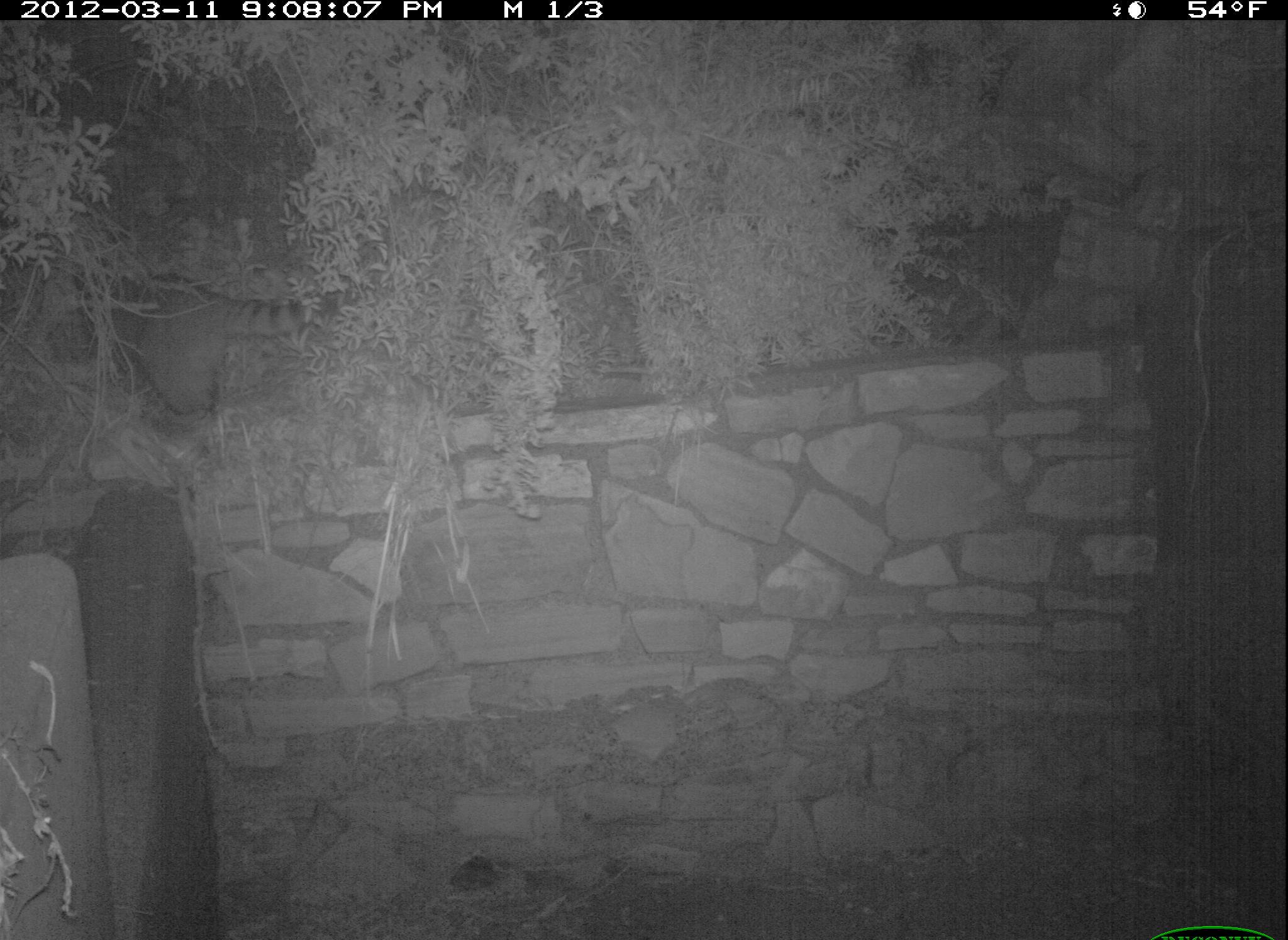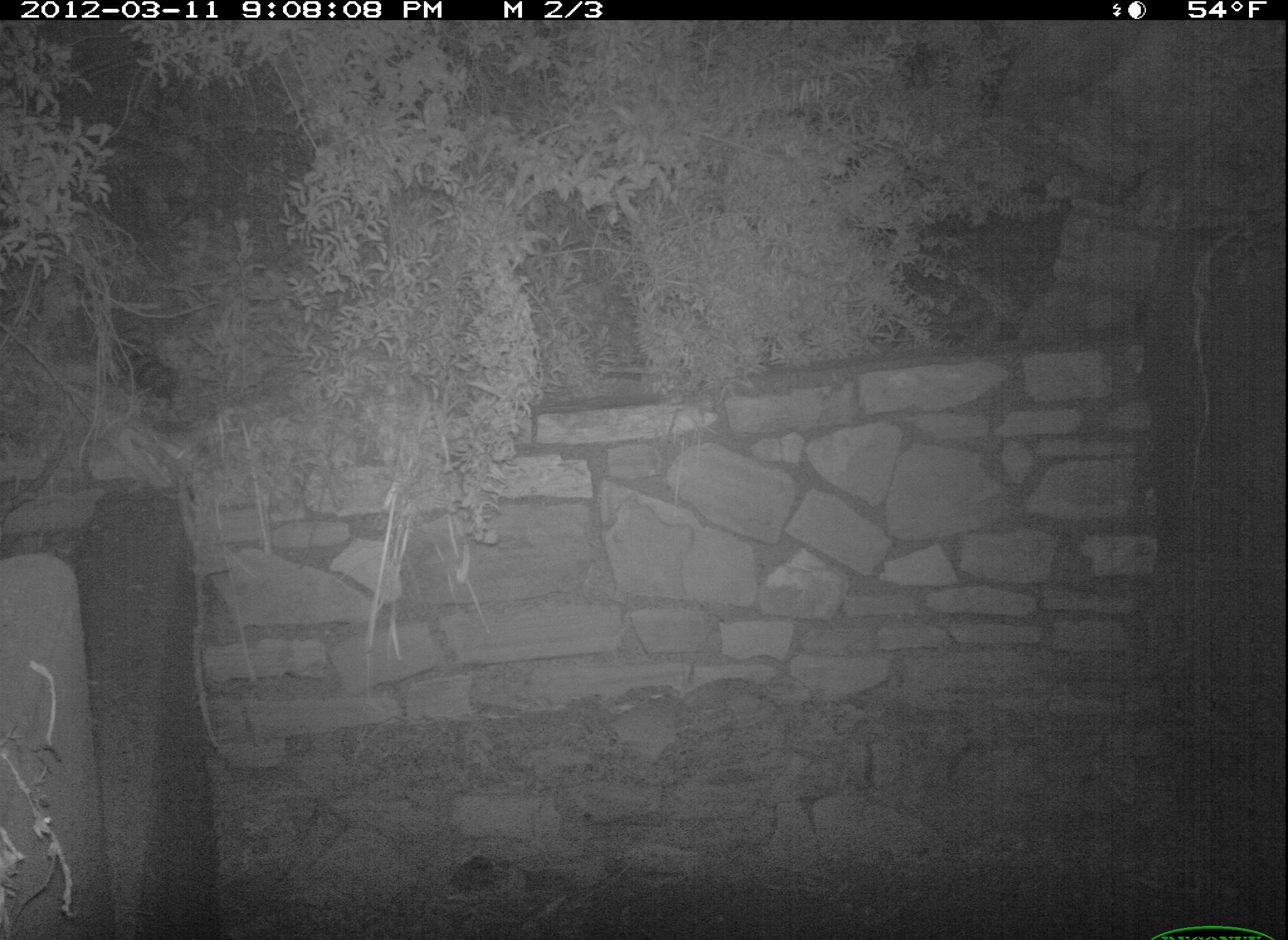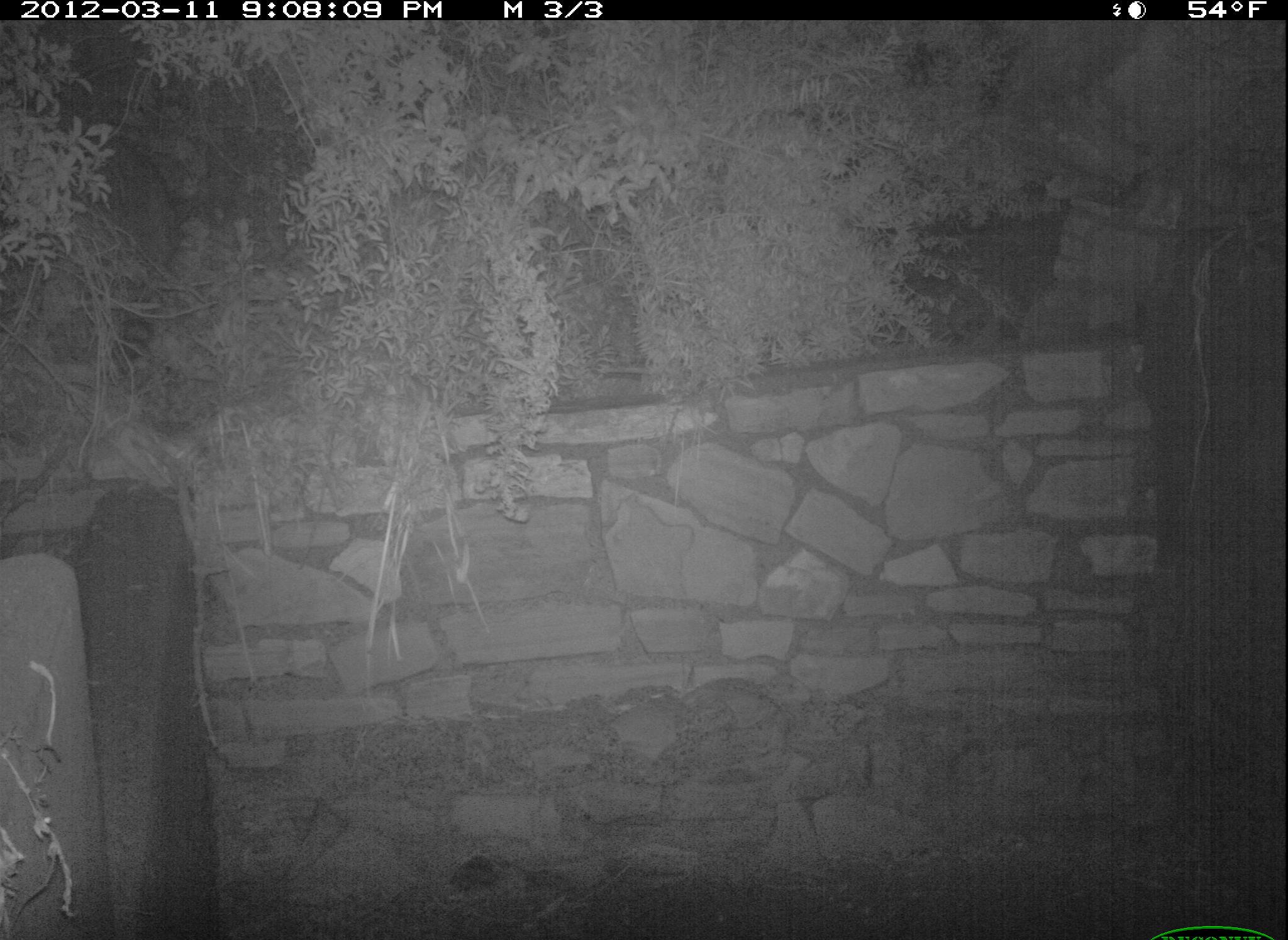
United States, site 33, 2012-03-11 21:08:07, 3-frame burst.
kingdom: Animalia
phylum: Chordata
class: Mammalia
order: Carnivora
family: Procyonidae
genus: Procyon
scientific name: Procyon lotor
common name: raccoon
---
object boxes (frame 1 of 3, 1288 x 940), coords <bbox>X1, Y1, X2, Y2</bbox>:
raccoon: <bbox>43, 275, 356, 422</bbox>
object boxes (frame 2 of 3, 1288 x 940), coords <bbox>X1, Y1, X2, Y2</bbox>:
raccoon: <bbox>74, 280, 179, 416</bbox>